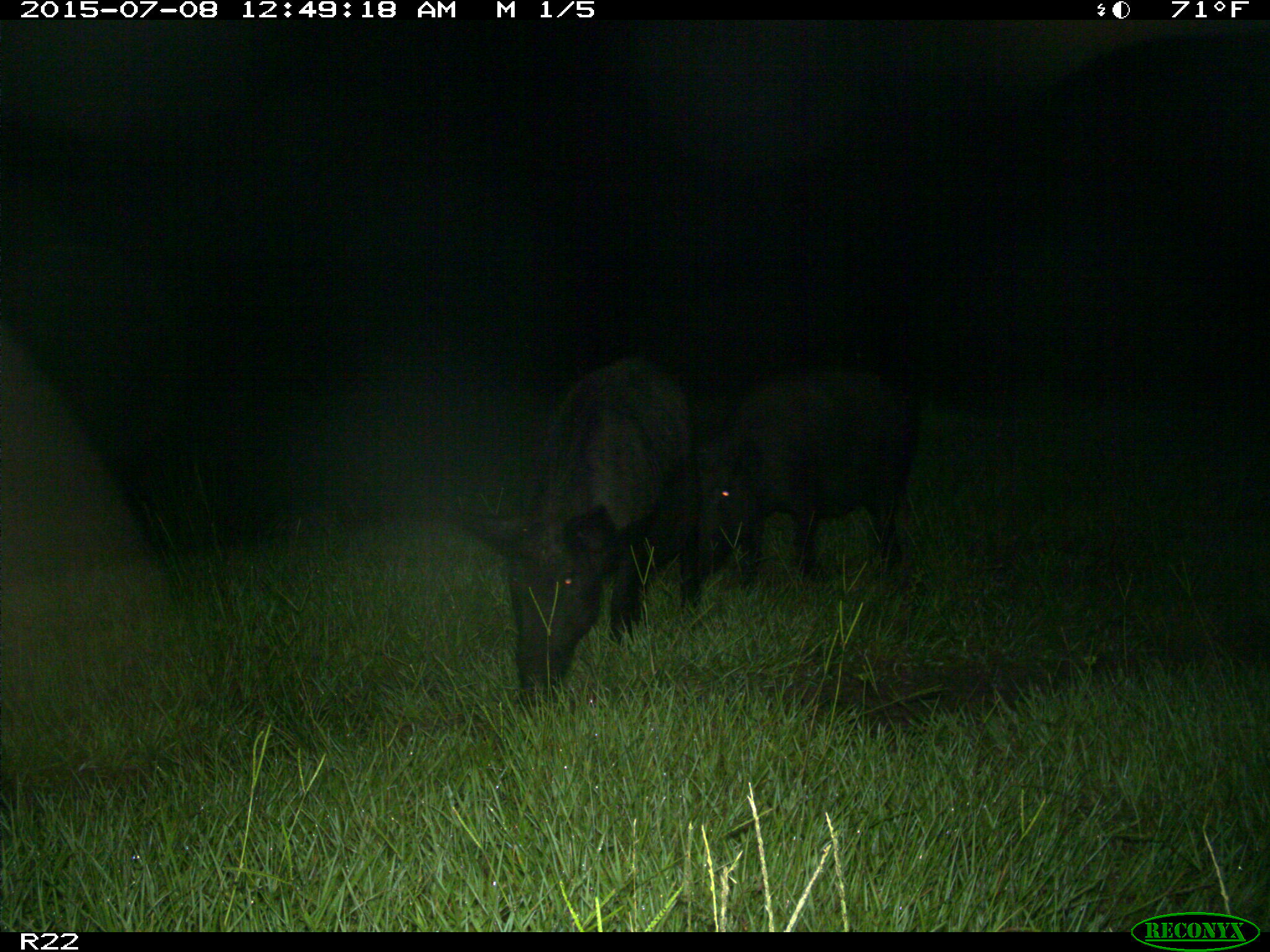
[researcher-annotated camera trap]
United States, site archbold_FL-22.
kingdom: Animalia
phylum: Chordata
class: Mammalia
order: Artiodactyla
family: Bovidae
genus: Bos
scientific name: Bos taurus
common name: domestic cow